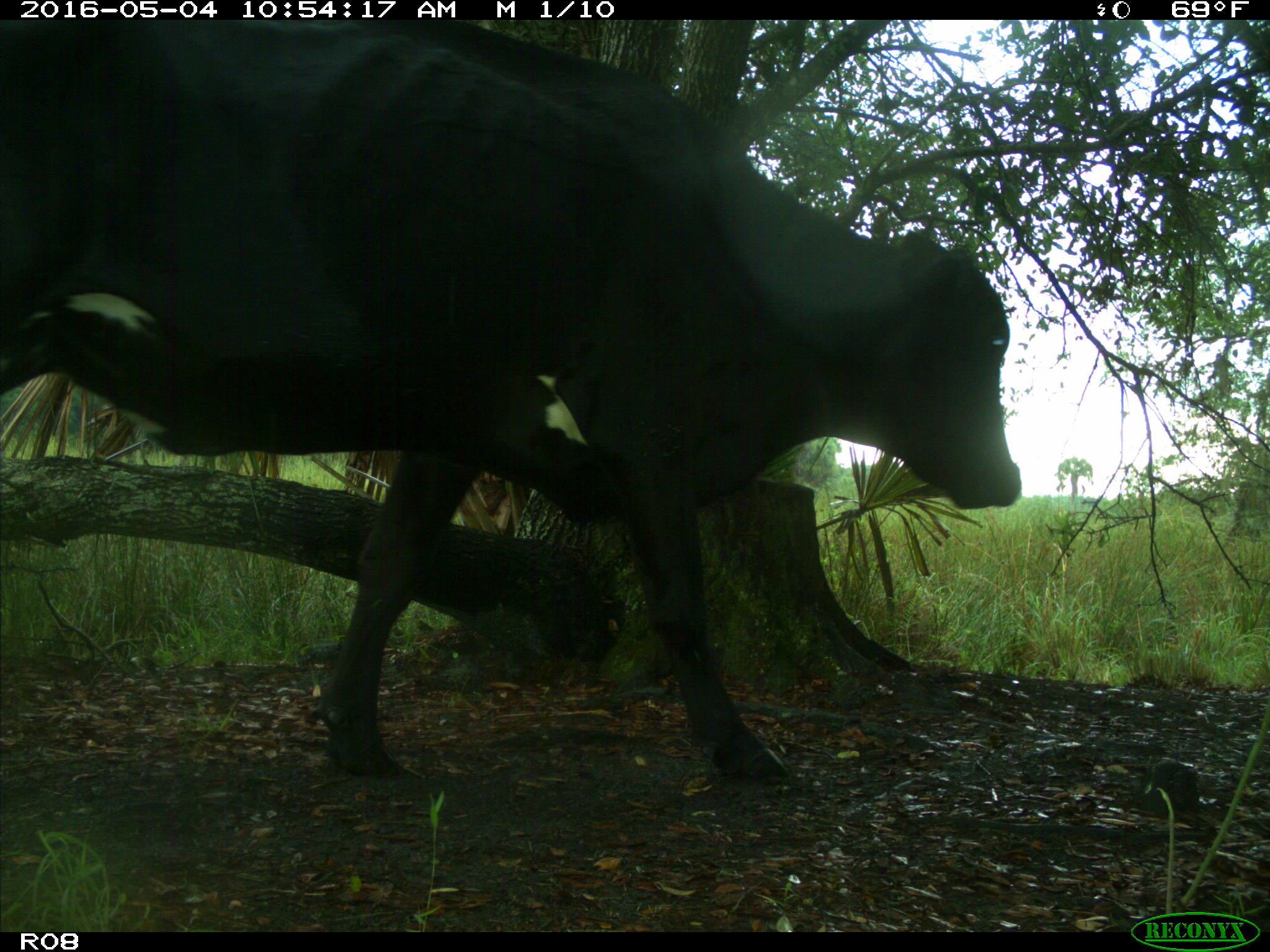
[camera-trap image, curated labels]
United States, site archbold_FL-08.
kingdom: Animalia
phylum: Chordata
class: Mammalia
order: Artiodactyla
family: Bovidae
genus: Bos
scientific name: Bos taurus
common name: domestic cow